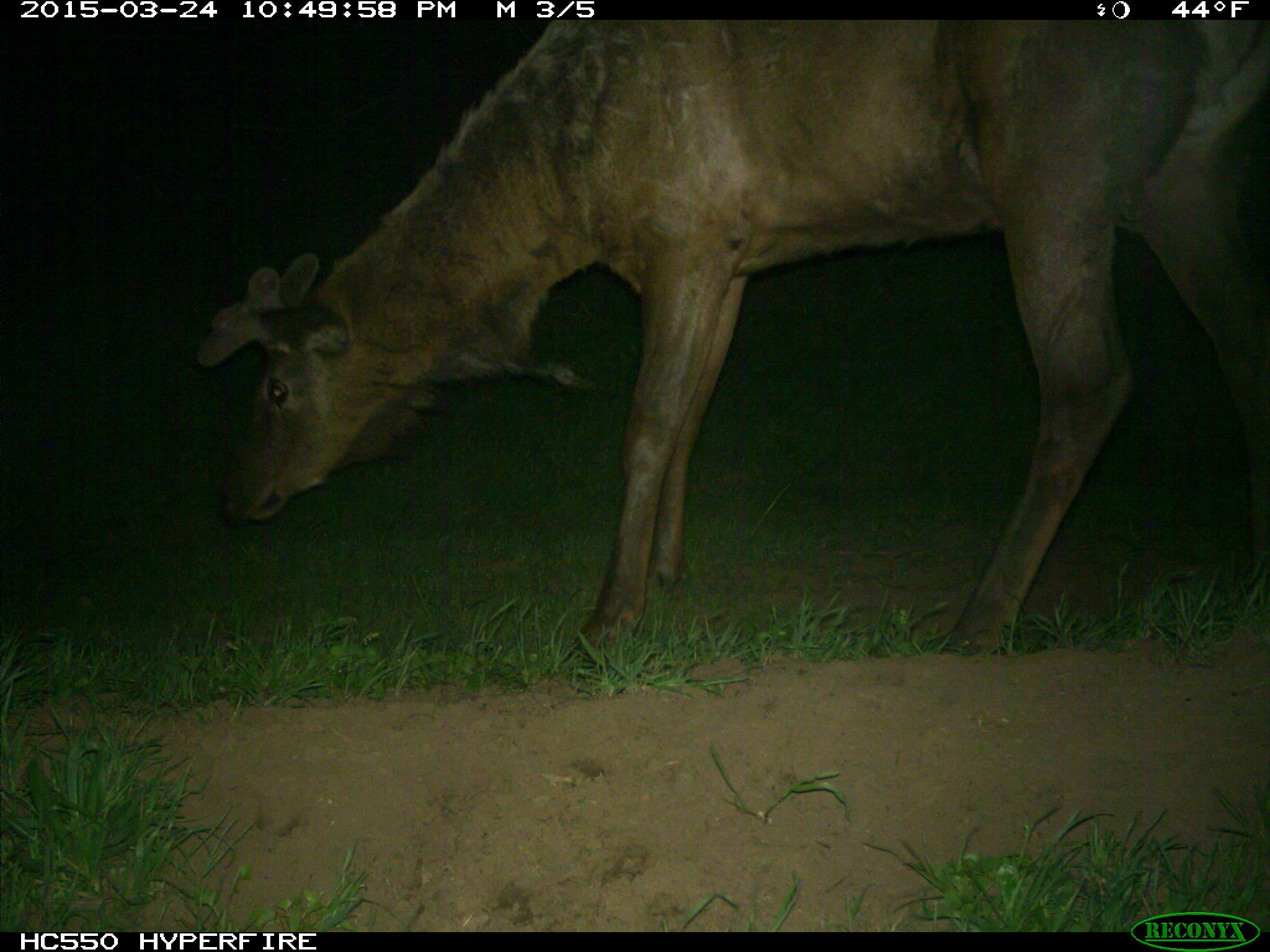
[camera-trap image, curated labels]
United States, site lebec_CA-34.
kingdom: Animalia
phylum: Chordata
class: Mammalia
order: Artiodactyla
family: Cervidae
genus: Cervus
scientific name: Cervus canadensis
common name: elk